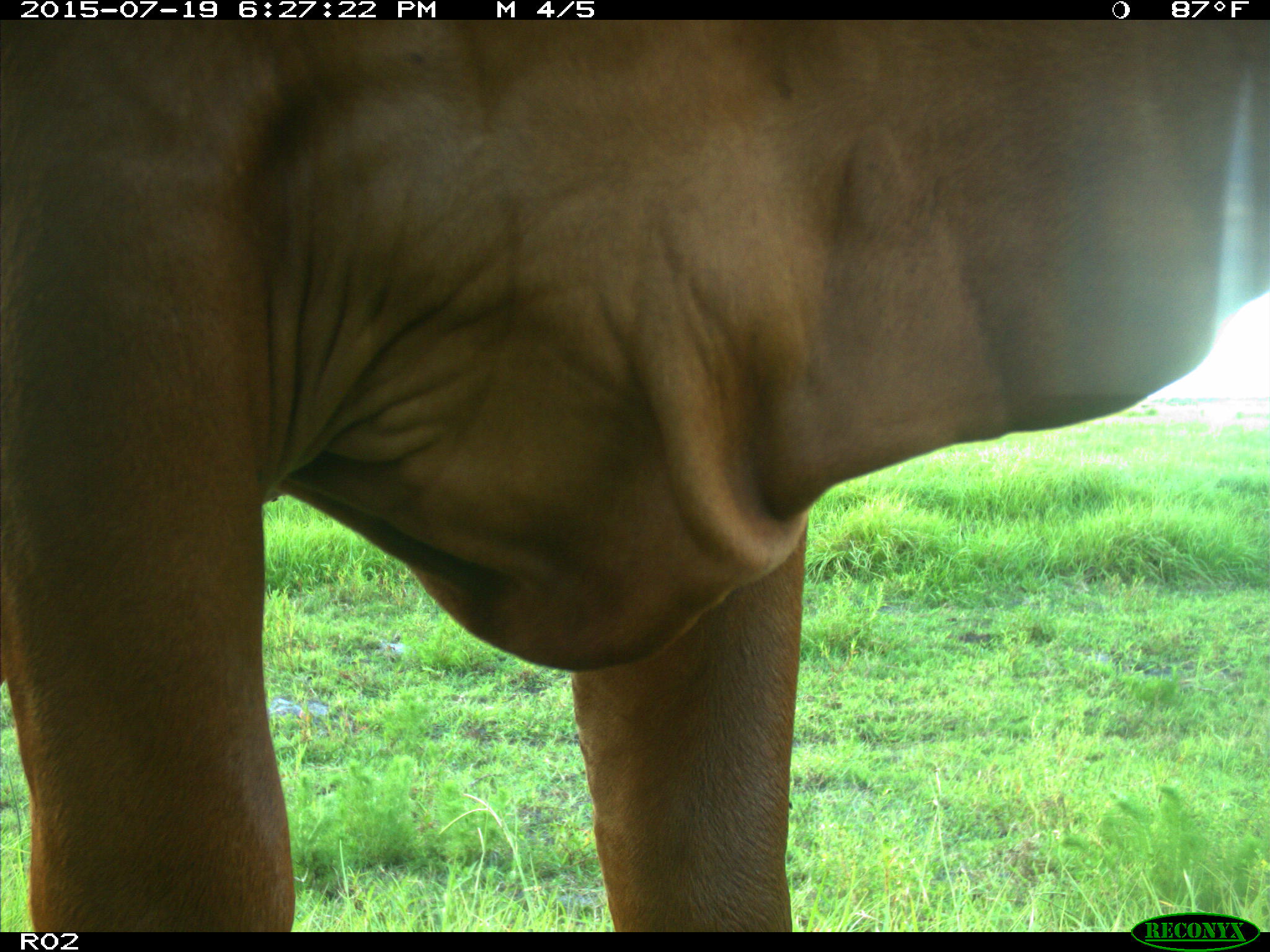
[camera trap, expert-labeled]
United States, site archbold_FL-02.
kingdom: Animalia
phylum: Chordata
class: Mammalia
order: Artiodactyla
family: Bovidae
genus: Bos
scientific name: Bos taurus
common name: domestic cow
Bos taurus (domestic cow).